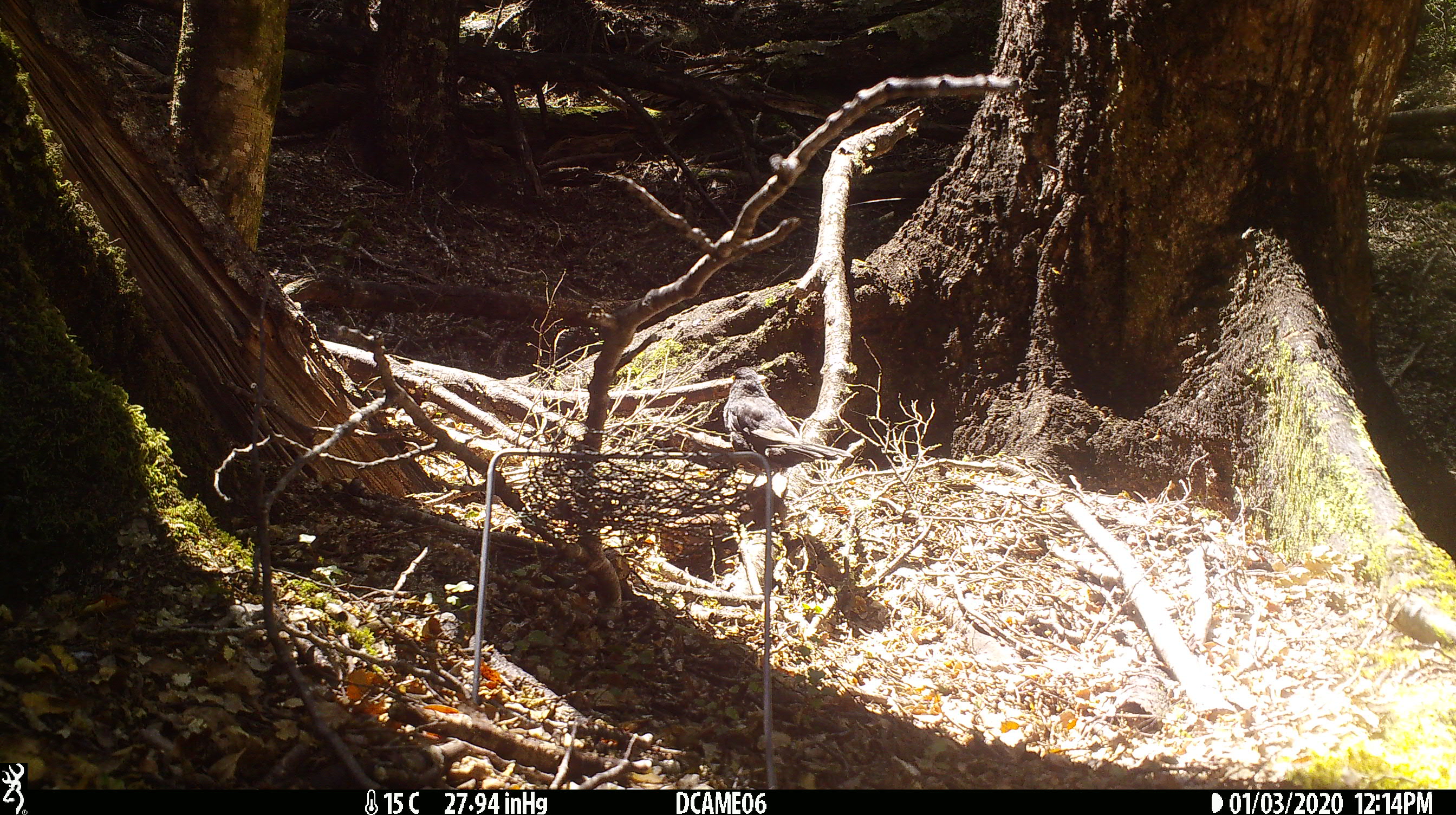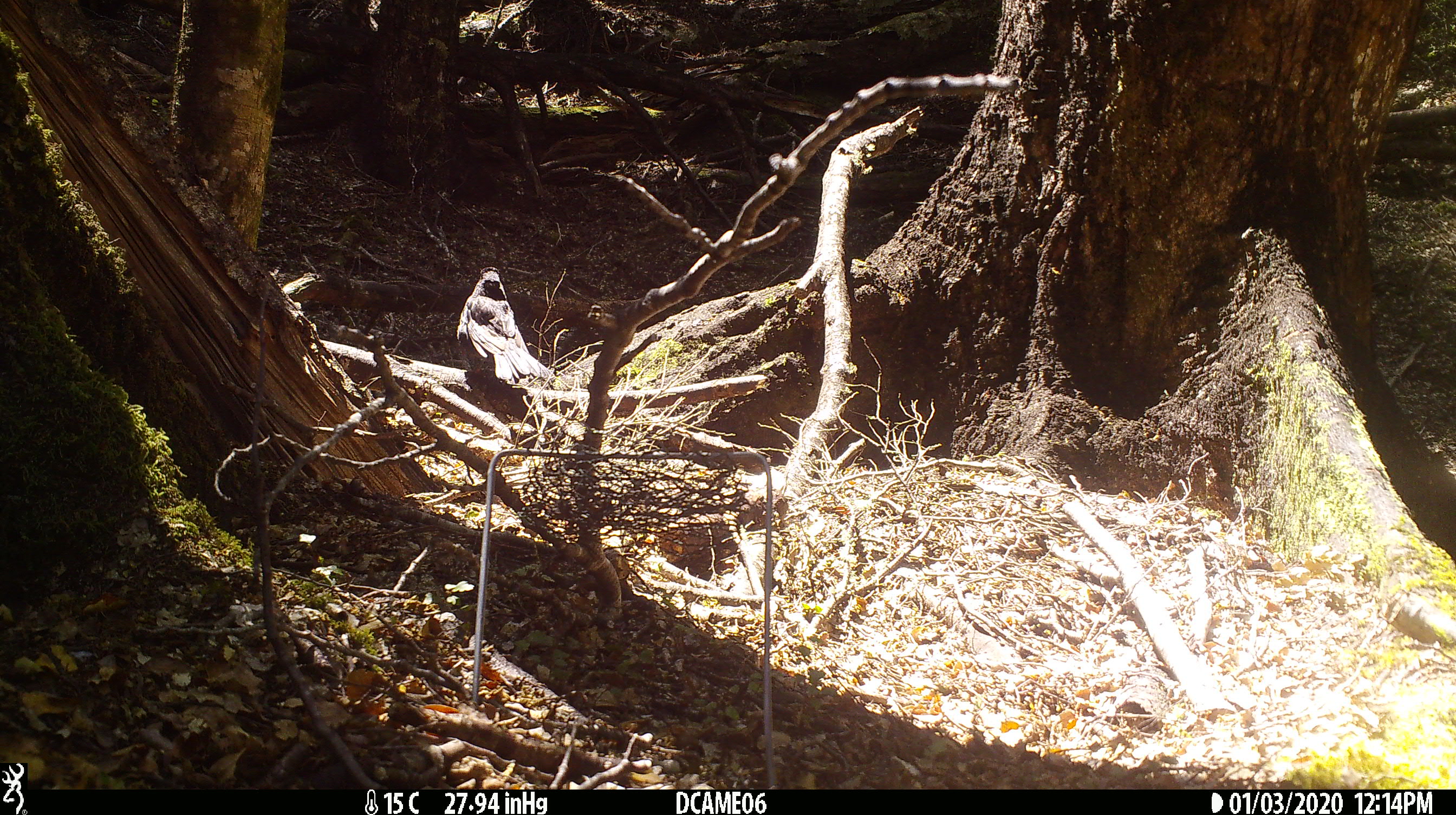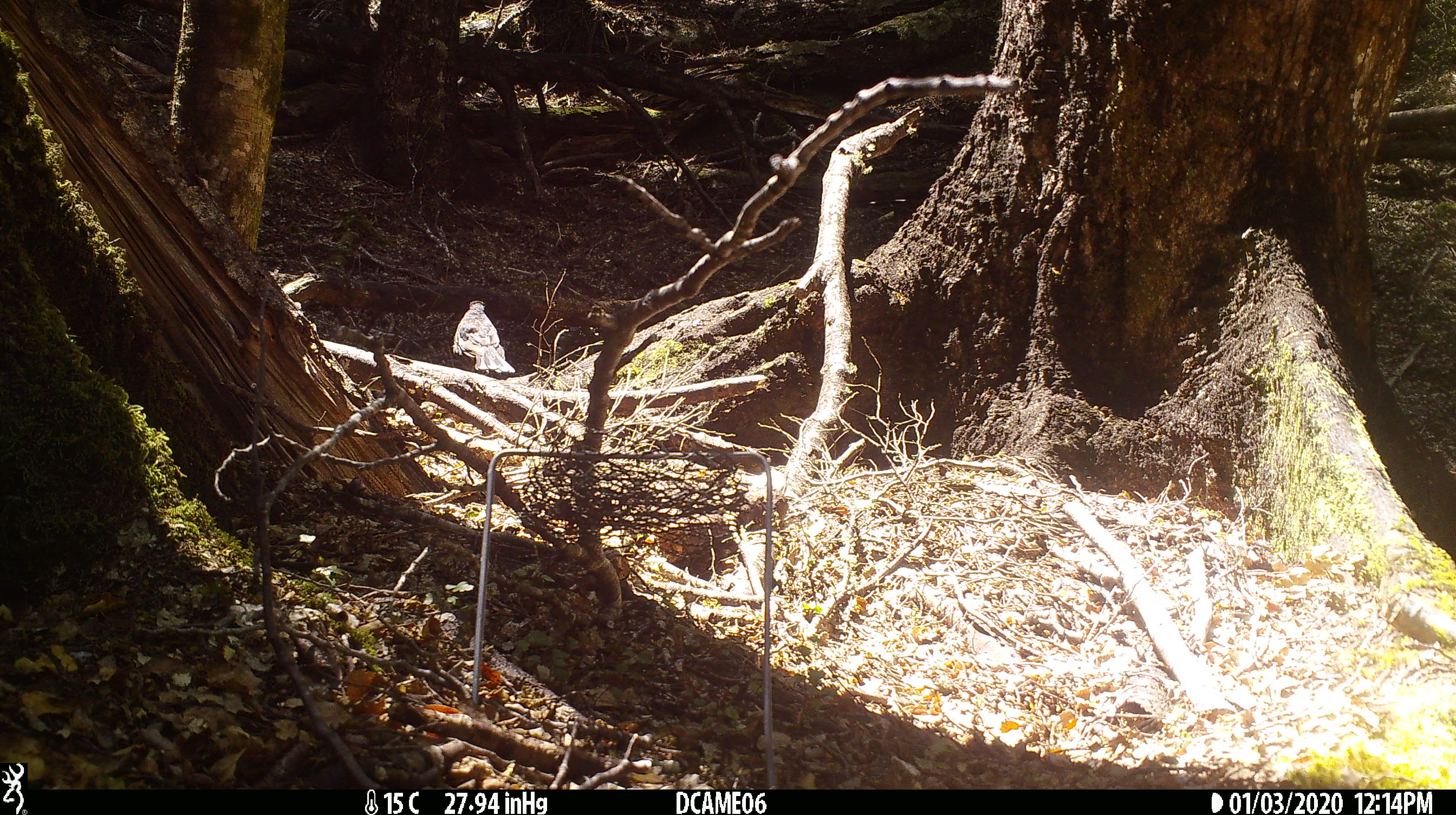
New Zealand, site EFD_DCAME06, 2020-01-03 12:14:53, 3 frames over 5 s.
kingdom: Animalia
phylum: Chordata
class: Aves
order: Passeriformes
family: Turdidae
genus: Turdus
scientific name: Turdus merula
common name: eurasian blackbird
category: blackbird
Blackbird (eurasian blackbird) (Turdus merula).